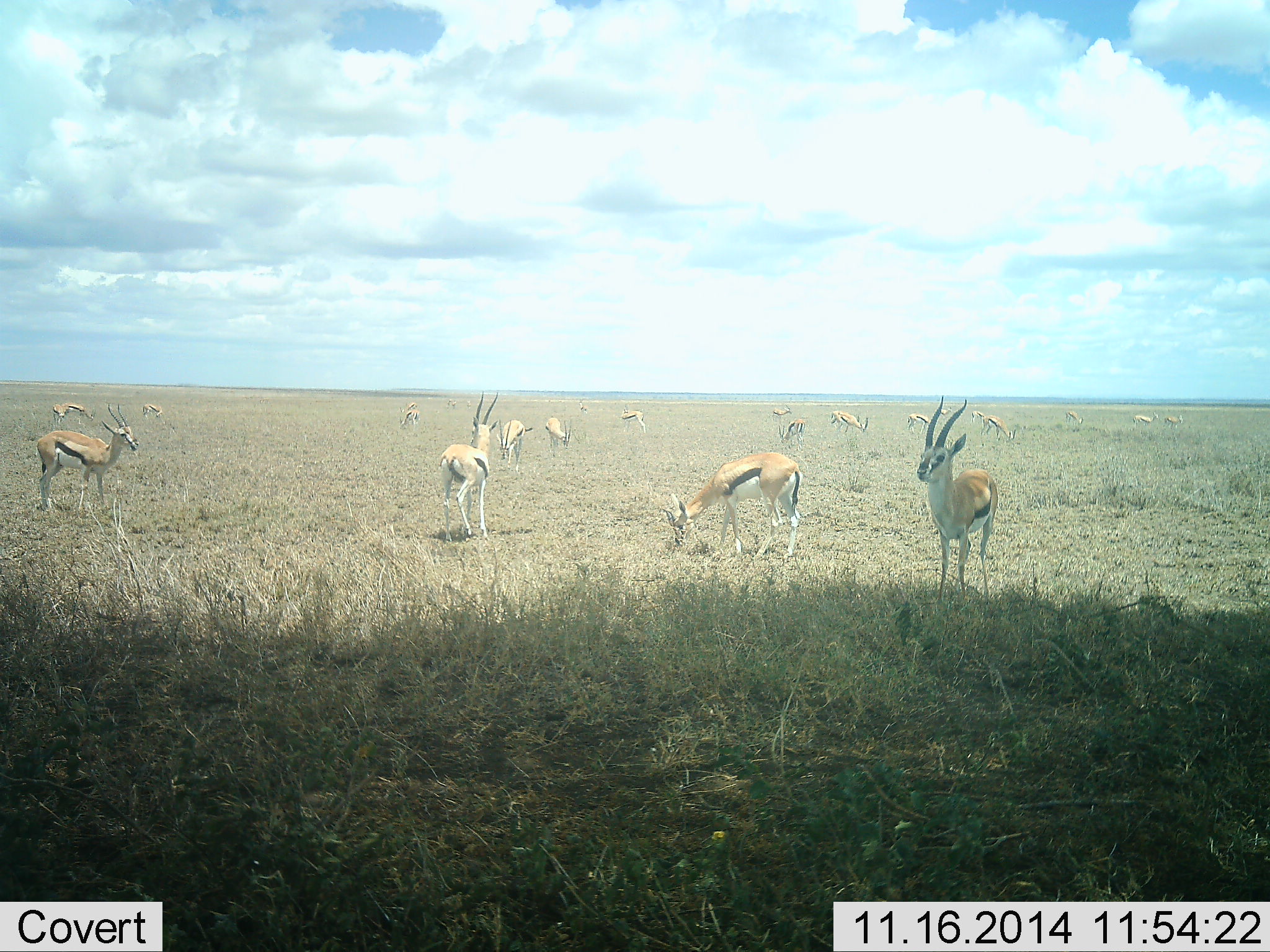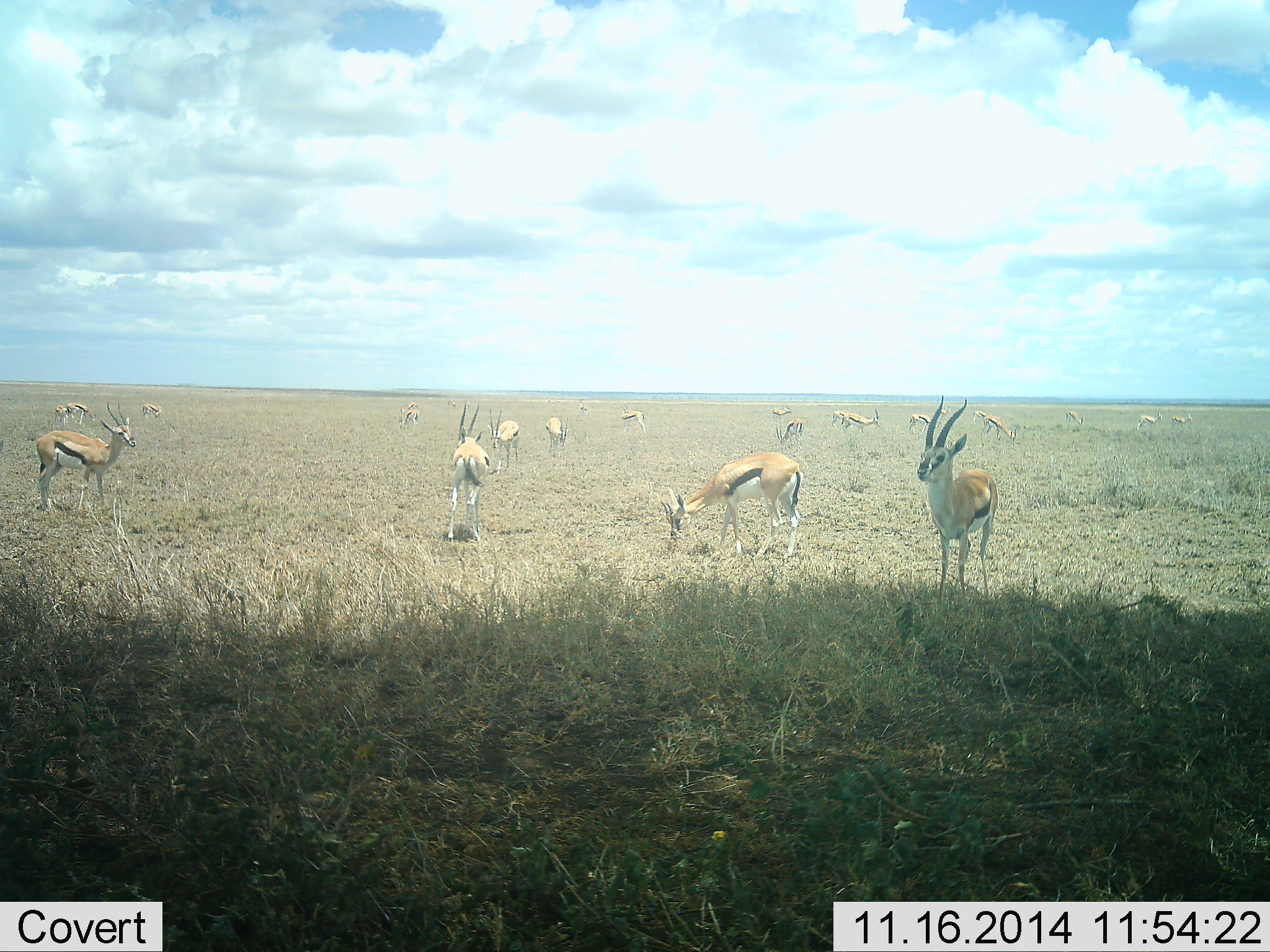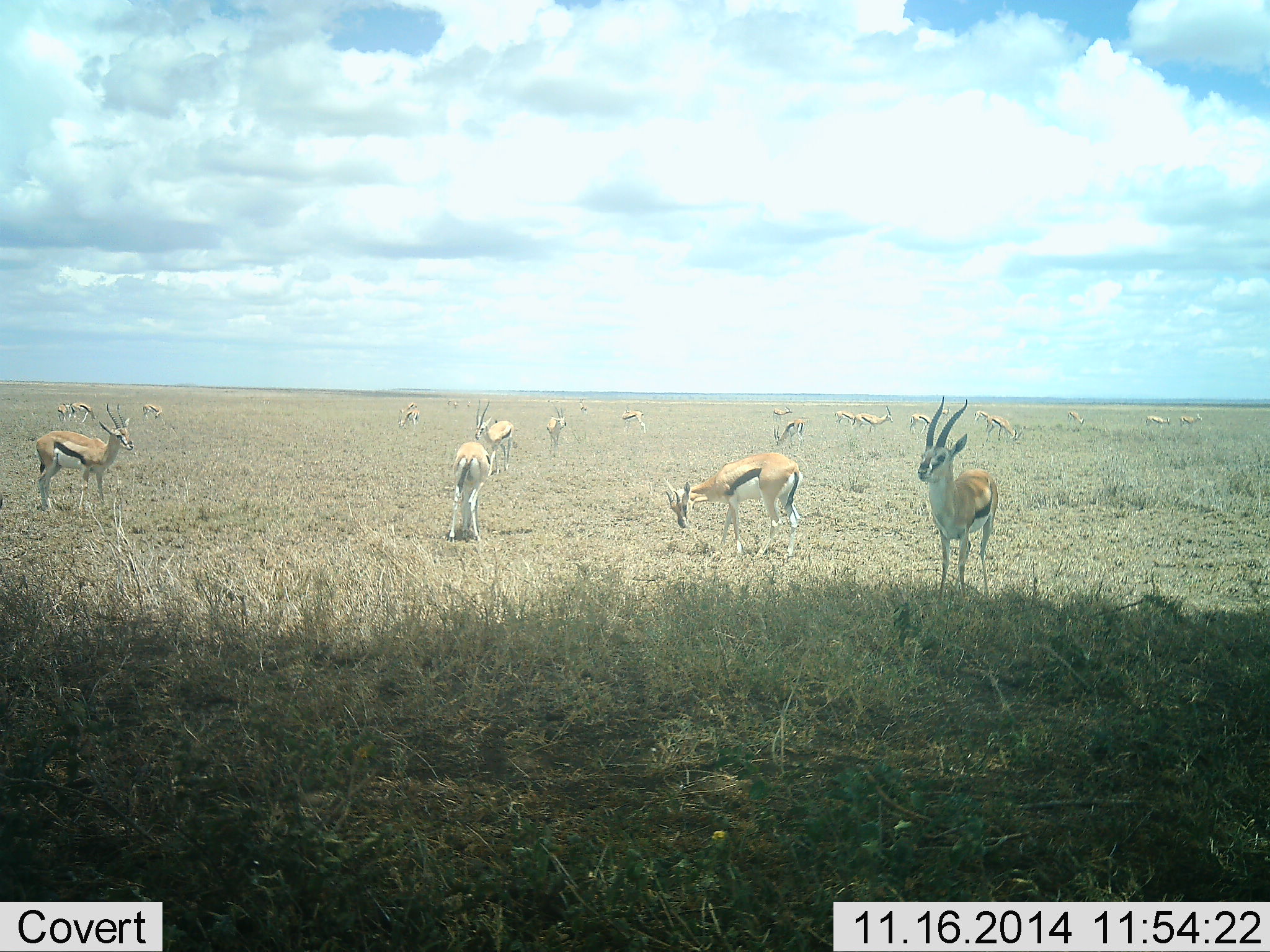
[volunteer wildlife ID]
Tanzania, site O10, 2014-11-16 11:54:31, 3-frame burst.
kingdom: Animalia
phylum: Chordata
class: Mammalia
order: Artiodactyla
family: Bovidae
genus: Eudorcas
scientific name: Eudorcas thomsonii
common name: thomson's gazelle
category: gazellethomsons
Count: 11-50.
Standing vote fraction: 64%.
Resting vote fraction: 9%.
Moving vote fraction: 27%.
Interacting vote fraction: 18%.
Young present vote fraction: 0%.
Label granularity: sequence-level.